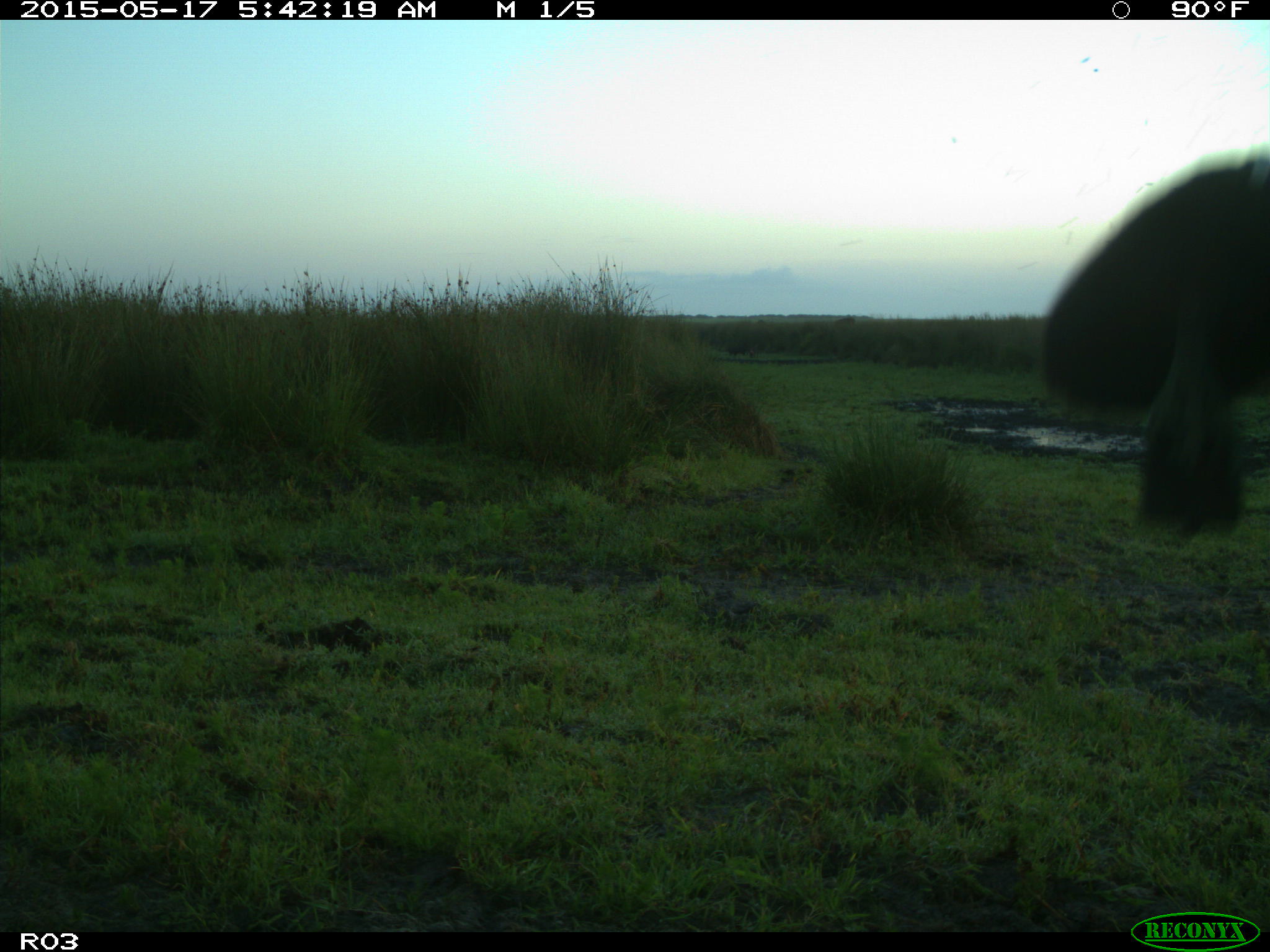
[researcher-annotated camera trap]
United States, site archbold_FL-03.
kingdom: Animalia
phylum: Chordata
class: Mammalia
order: Artiodactyla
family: Bovidae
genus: Bos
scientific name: Bos taurus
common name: domestic cow